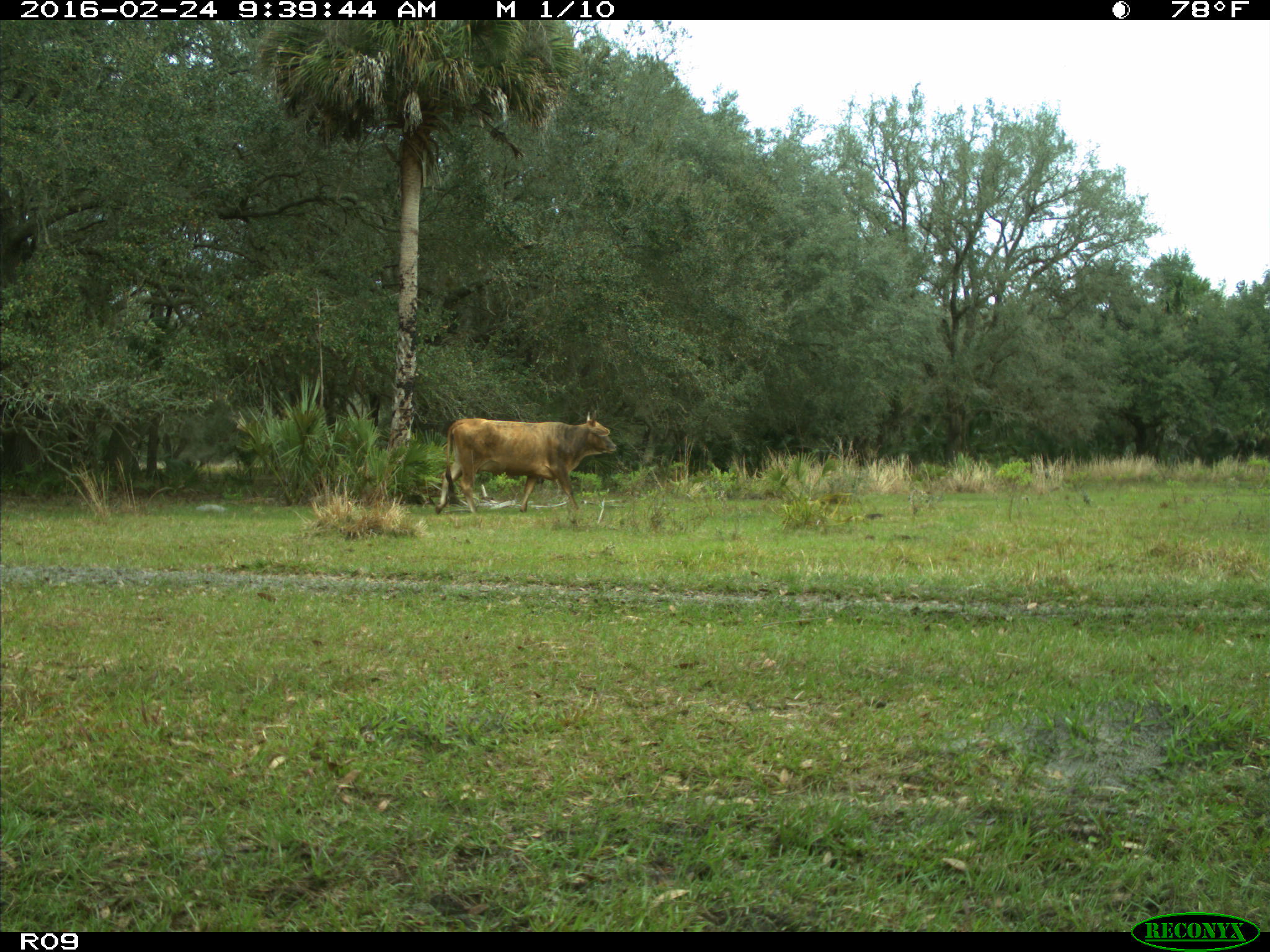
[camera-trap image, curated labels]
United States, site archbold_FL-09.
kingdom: Animalia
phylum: Chordata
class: Mammalia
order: Artiodactyla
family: Bovidae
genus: Bos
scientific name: Bos taurus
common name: domestic cow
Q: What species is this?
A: Bos taurus (domestic cow).